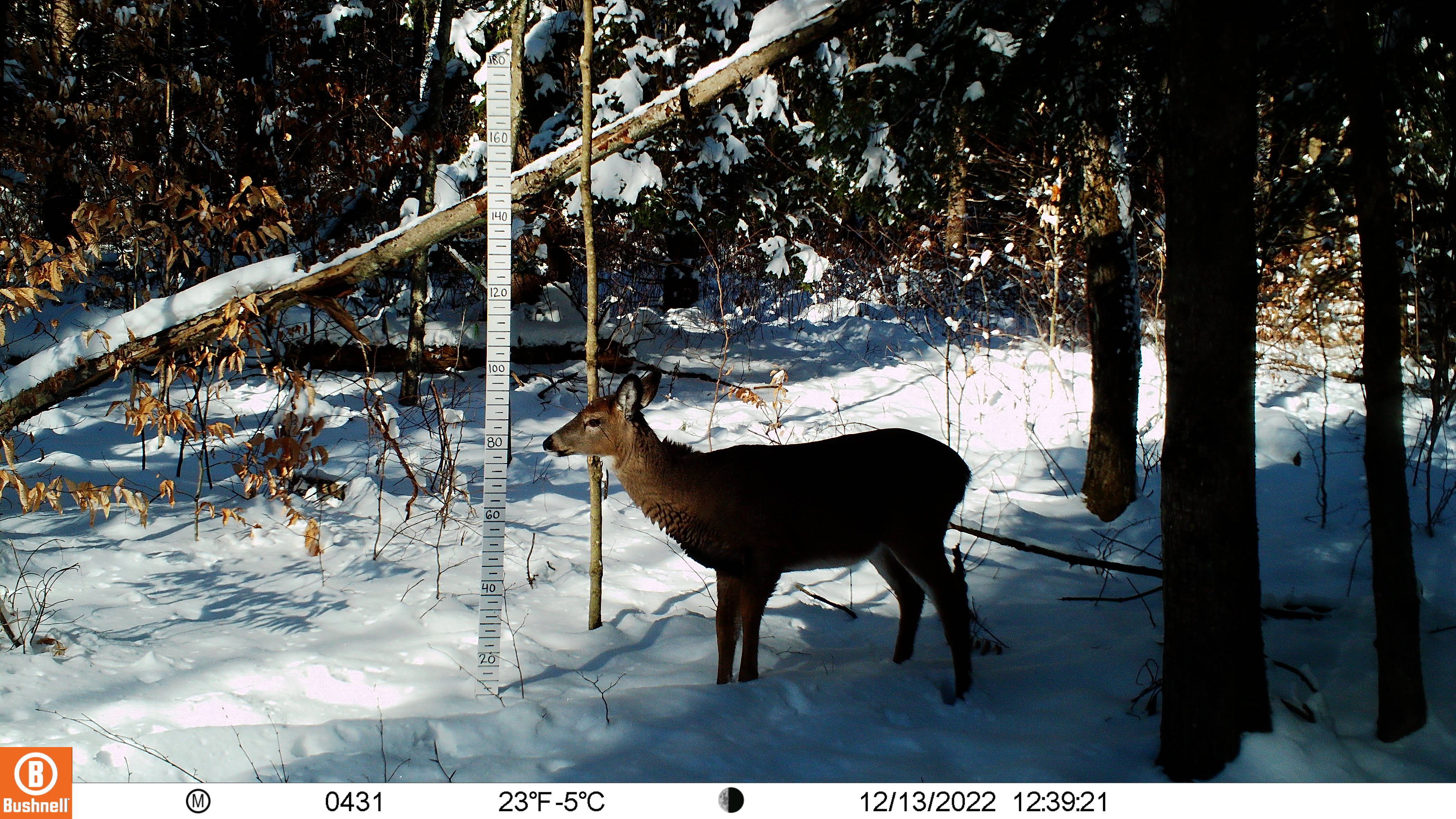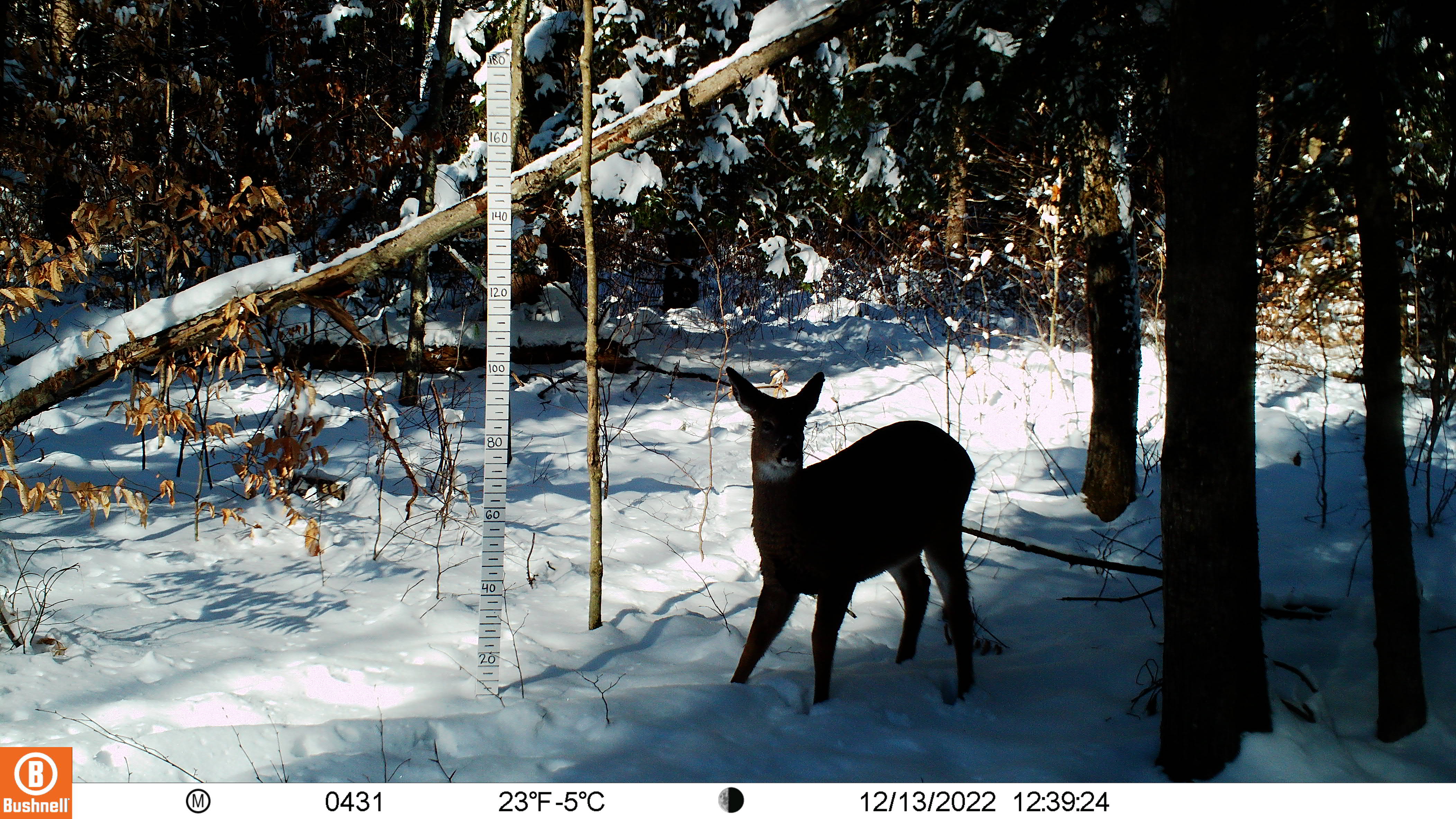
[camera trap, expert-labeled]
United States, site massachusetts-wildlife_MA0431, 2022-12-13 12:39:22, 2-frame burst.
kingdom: Animalia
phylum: Chordata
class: Mammalia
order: Artiodactyla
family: Cervidae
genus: Odocoileus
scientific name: Odocoileus virginianus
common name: white-tailed deer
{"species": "white-tailed deer (Odocoileus virginianus)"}